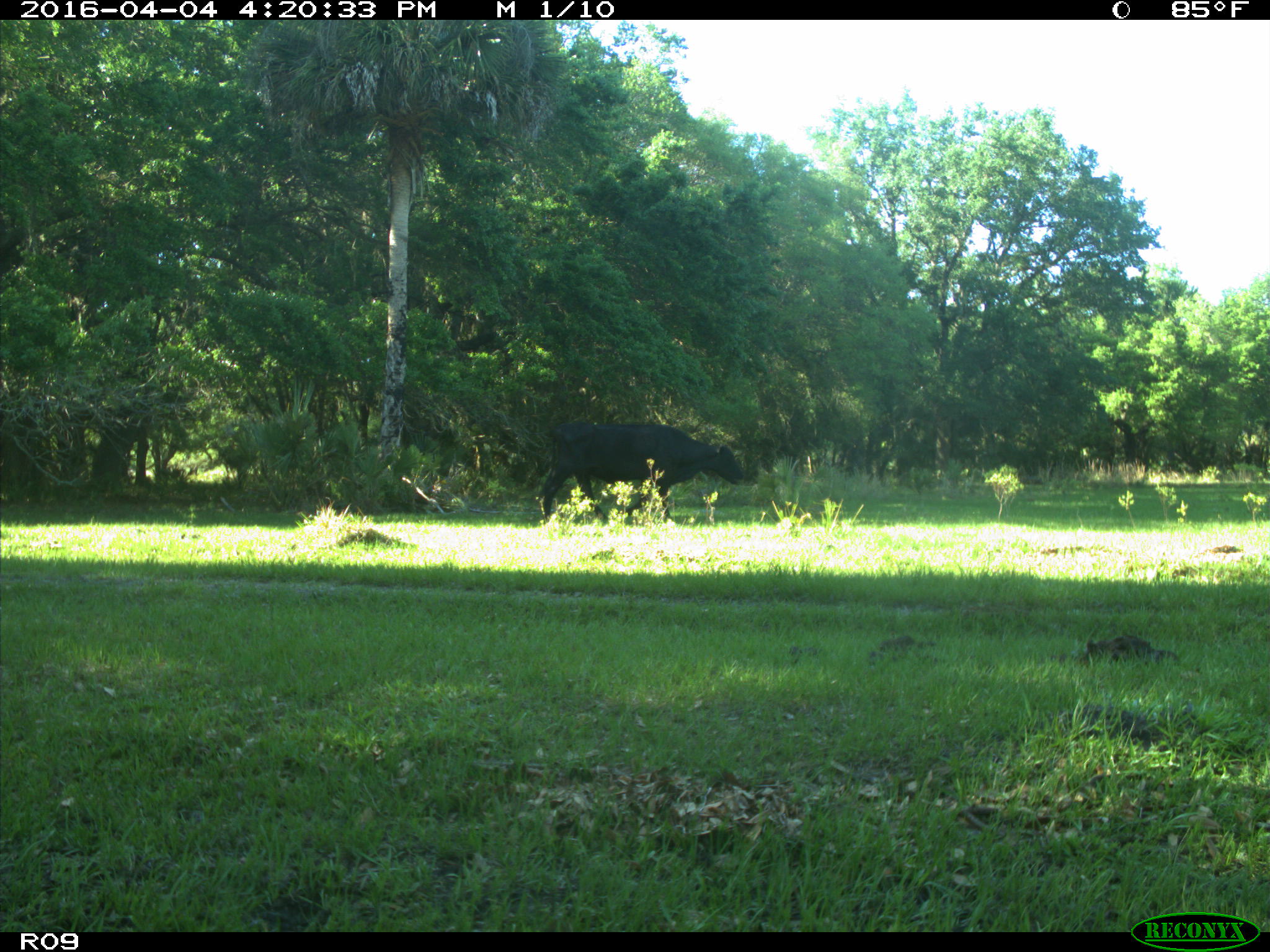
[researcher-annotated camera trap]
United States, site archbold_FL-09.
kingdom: Animalia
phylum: Chordata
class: Mammalia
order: Artiodactyla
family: Bovidae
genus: Bos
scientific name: Bos taurus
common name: domestic cow